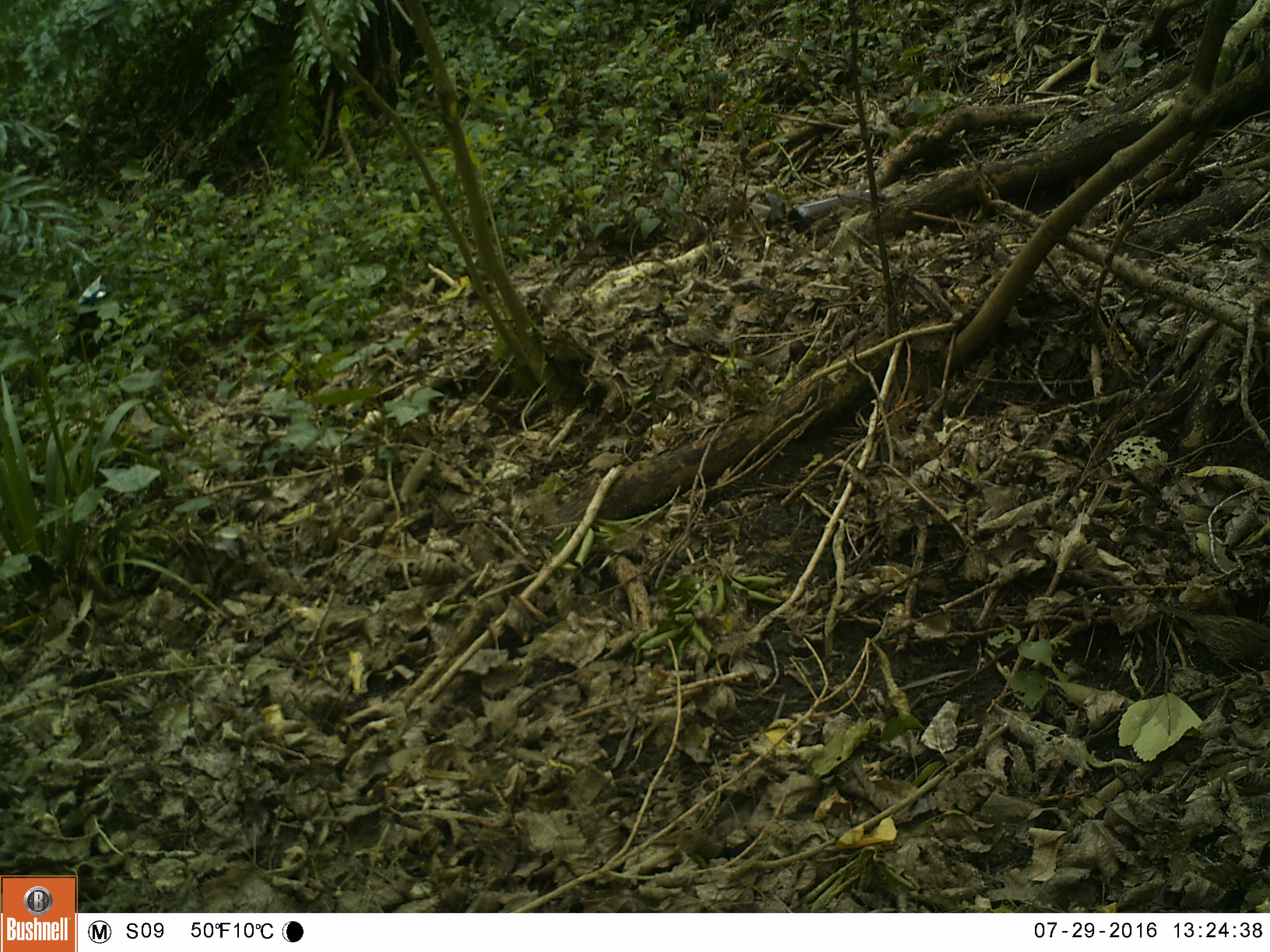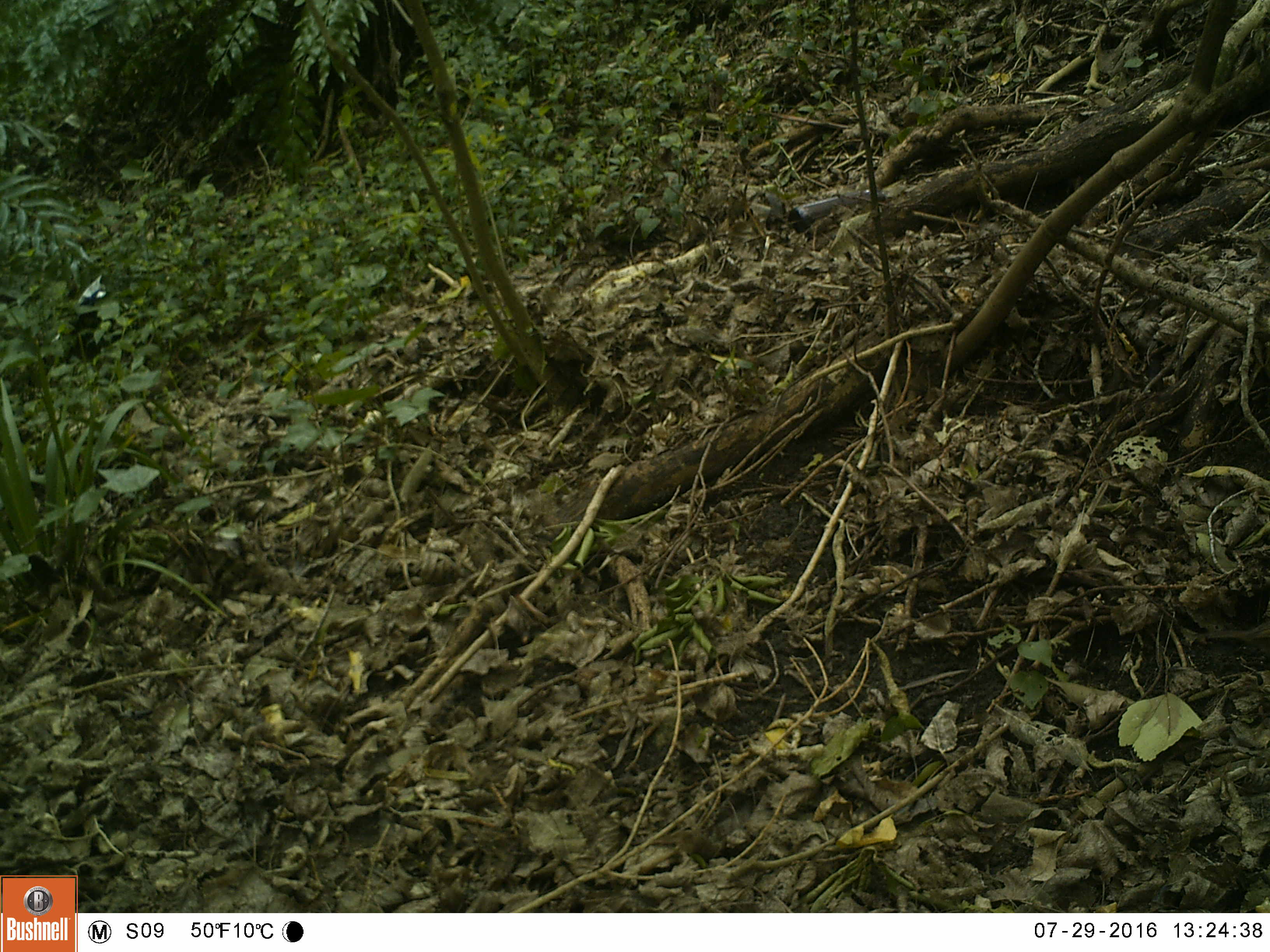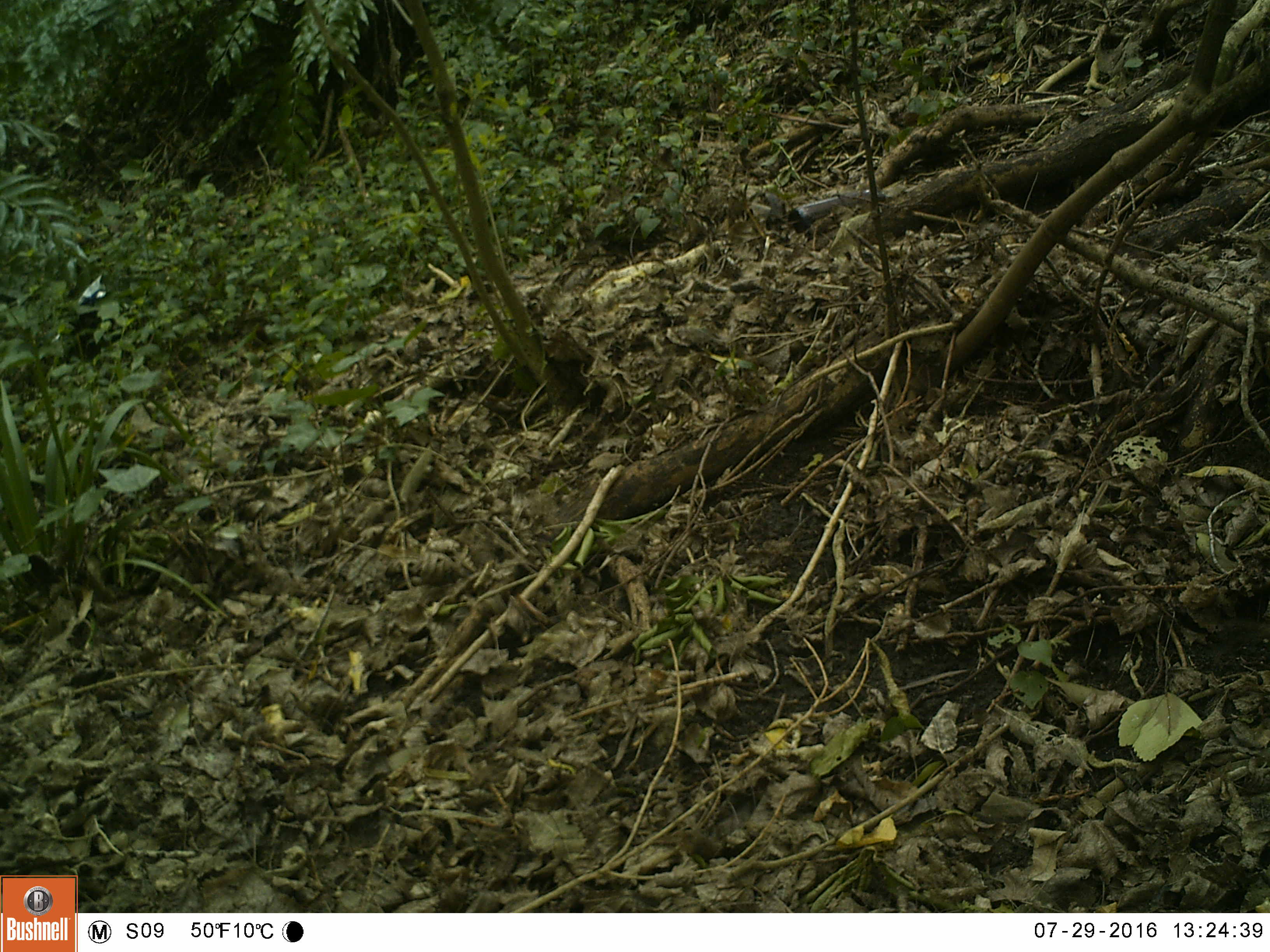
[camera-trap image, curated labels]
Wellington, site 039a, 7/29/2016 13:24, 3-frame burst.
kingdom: Animalia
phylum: Chordata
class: Aves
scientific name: Aves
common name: bird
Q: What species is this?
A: Bird (Aves).